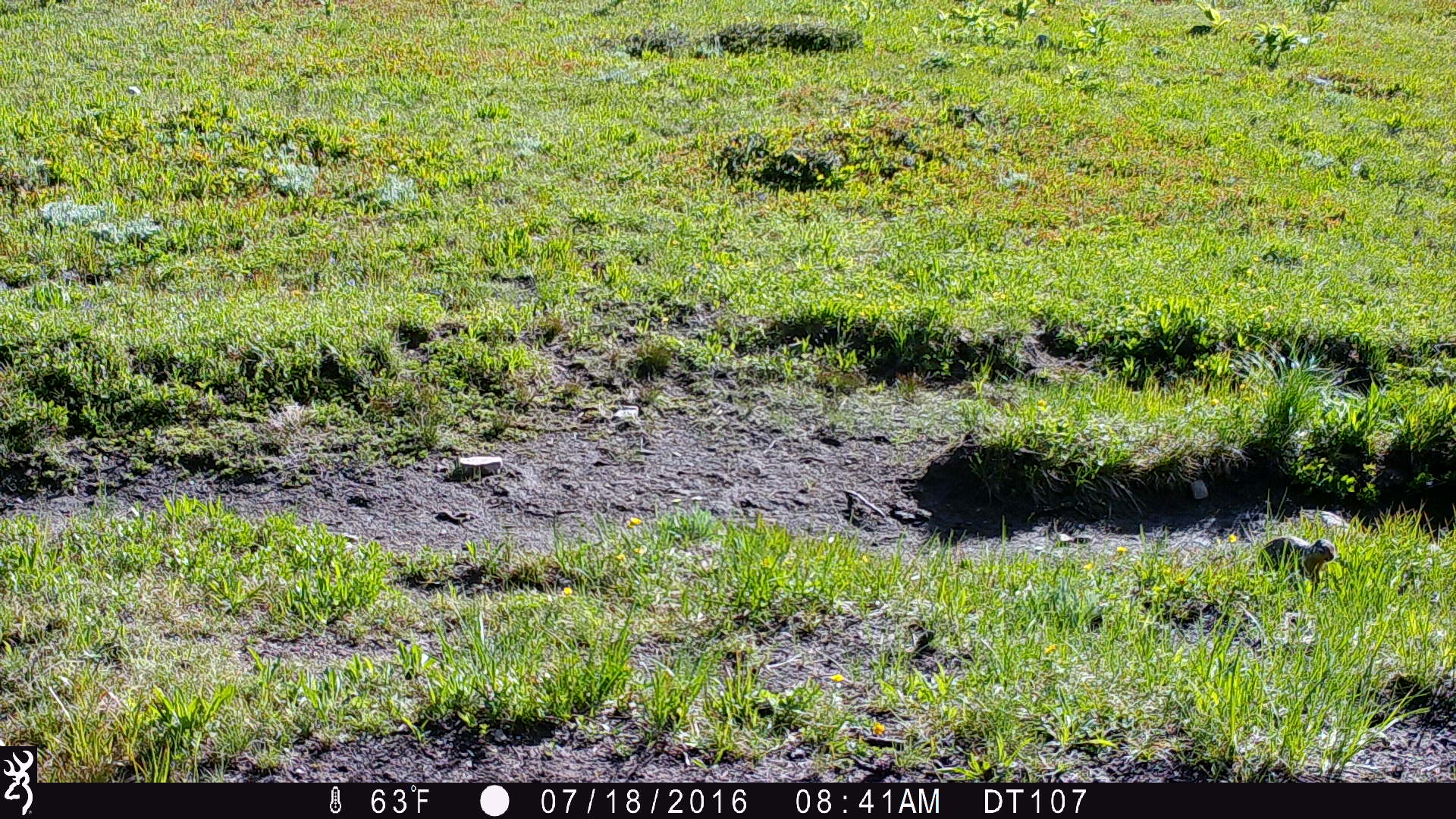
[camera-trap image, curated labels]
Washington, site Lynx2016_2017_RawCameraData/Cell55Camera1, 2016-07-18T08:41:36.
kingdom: Animalia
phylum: Chordata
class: Mammalia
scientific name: Mammalia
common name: small mammal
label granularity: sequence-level